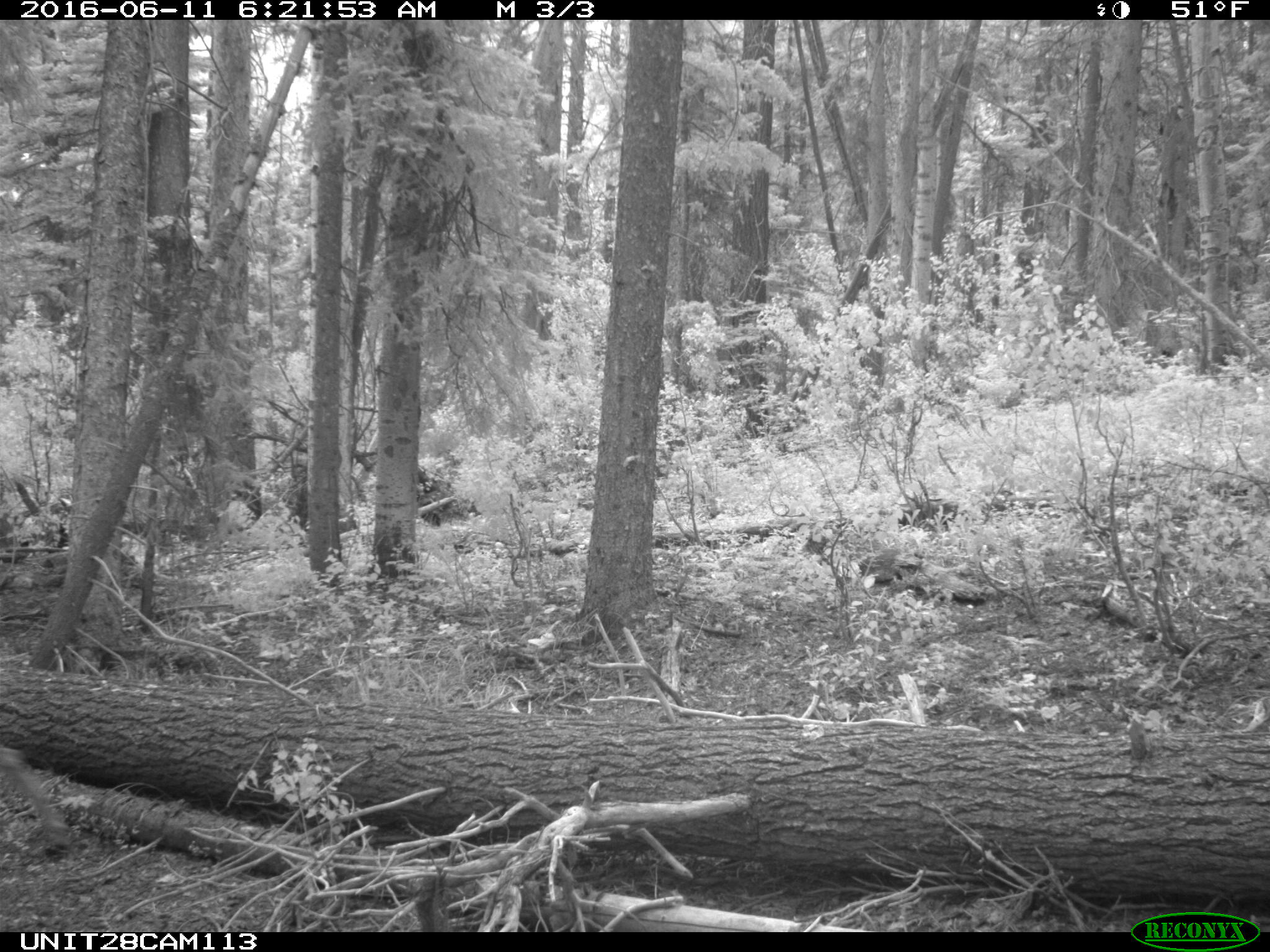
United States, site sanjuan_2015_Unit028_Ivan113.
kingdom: Animalia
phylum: Chordata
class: Mammalia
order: Artiodactyla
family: Cervidae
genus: Odocoileus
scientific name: Odocoileus hemionus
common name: mule deer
Odocoileus hemionus (mule deer).